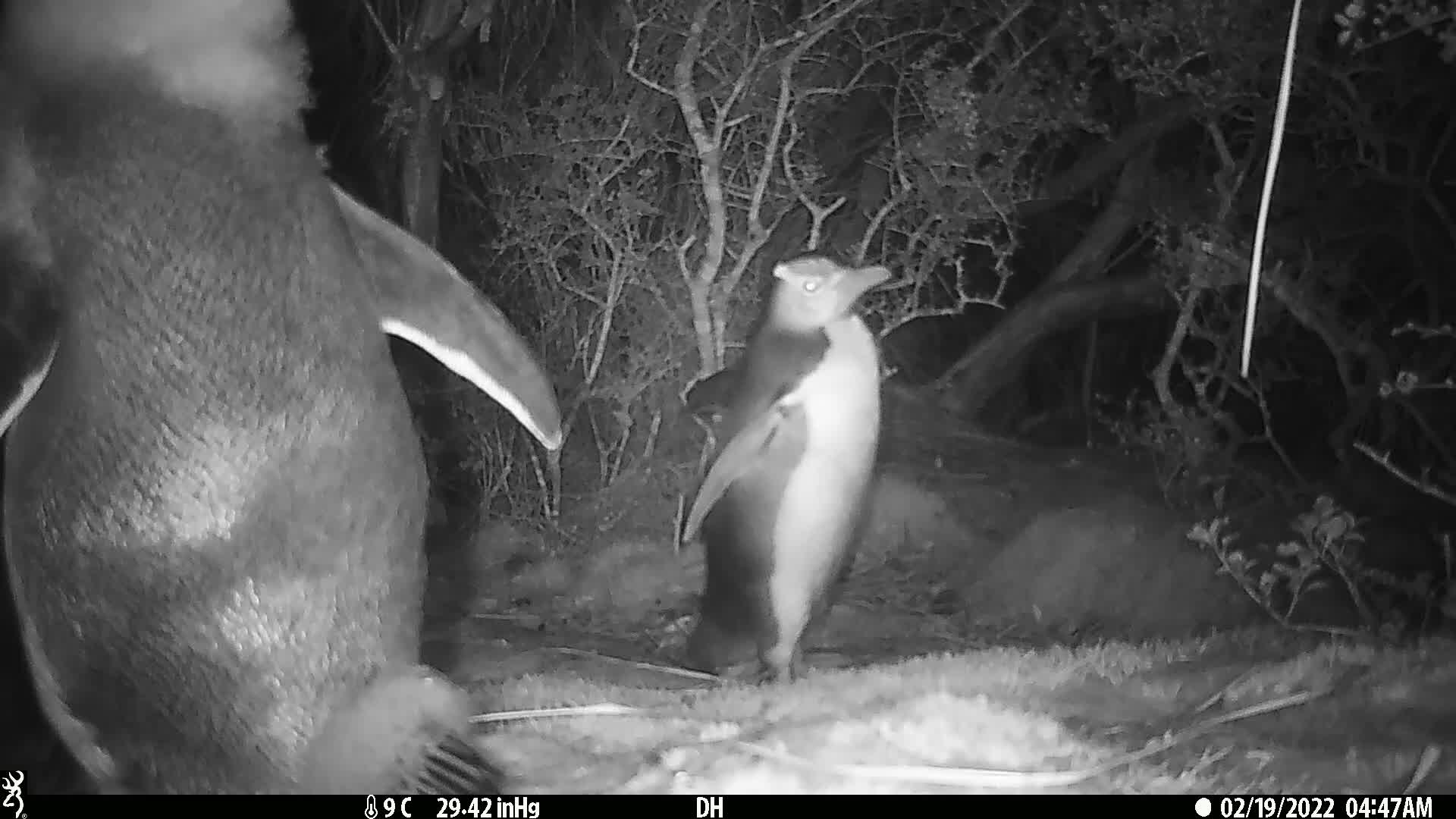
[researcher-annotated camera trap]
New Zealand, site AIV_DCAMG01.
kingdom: Animalia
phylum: Chordata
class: Aves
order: Sphenisciformes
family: Spheniscidae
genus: Megadyptes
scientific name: Megadyptes antipodes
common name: yellow-eyed penguin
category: yellow eyed penguin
Yellow eyed penguin (yellow-eyed penguin) (Megadyptes antipodes).